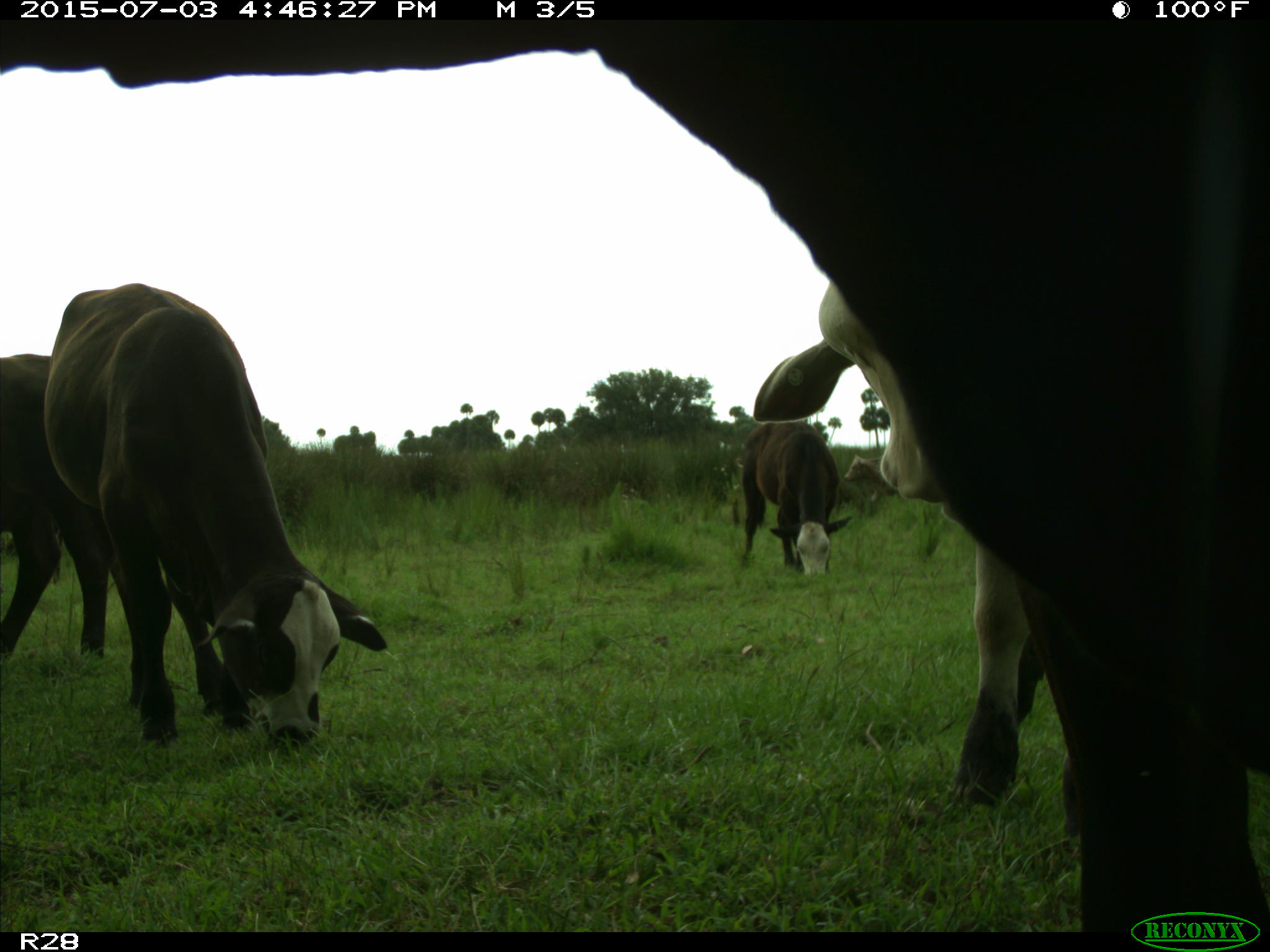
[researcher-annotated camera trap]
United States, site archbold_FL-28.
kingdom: Animalia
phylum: Chordata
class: Mammalia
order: Artiodactyla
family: Bovidae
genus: Bos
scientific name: Bos taurus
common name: domestic cow